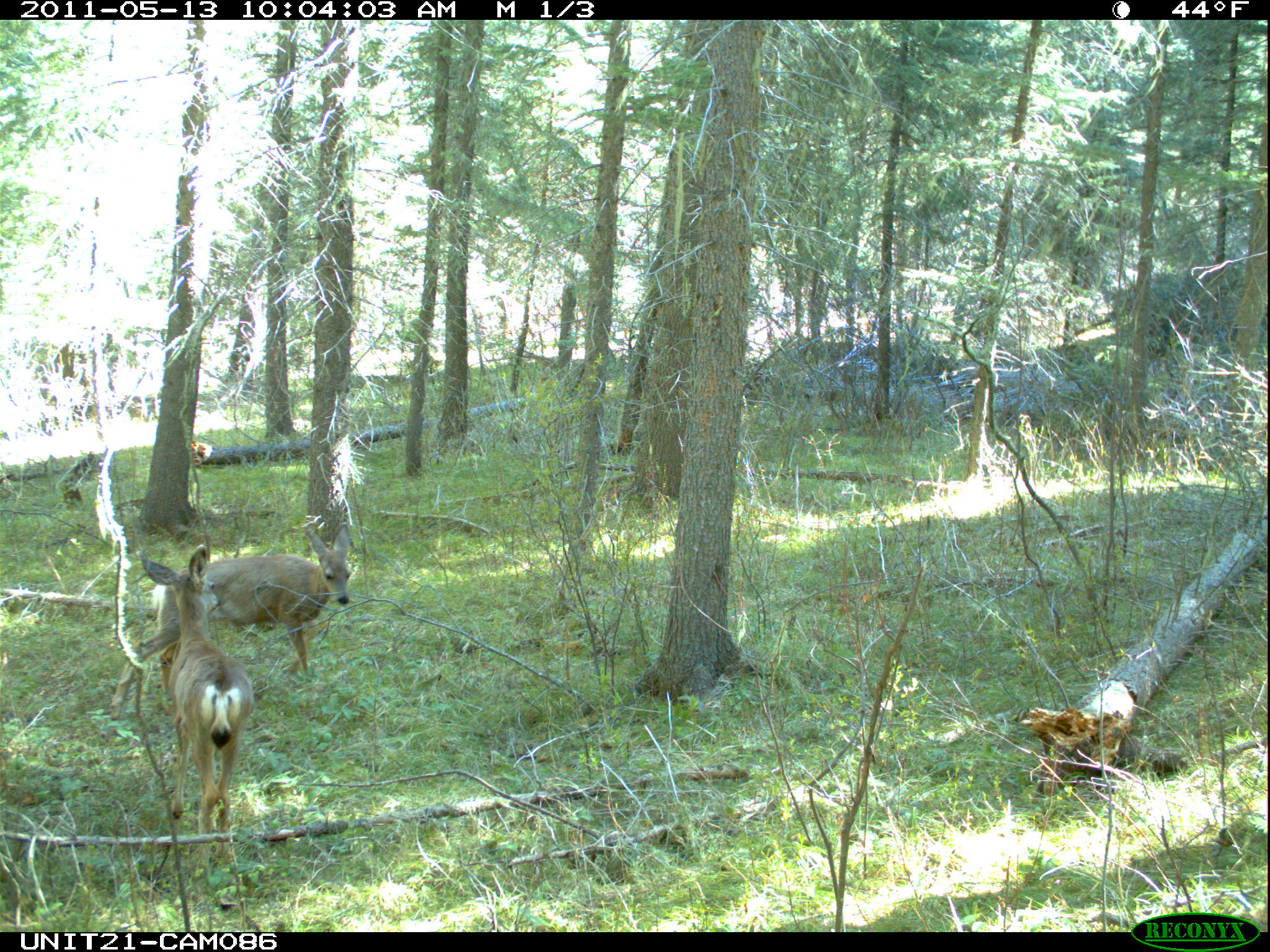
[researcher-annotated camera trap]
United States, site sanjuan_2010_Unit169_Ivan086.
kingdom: Animalia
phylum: Chordata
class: Mammalia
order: Artiodactyla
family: Cervidae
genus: Odocoileus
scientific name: Odocoileus hemionus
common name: mule deer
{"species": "Odocoileus hemionus (mule deer)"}